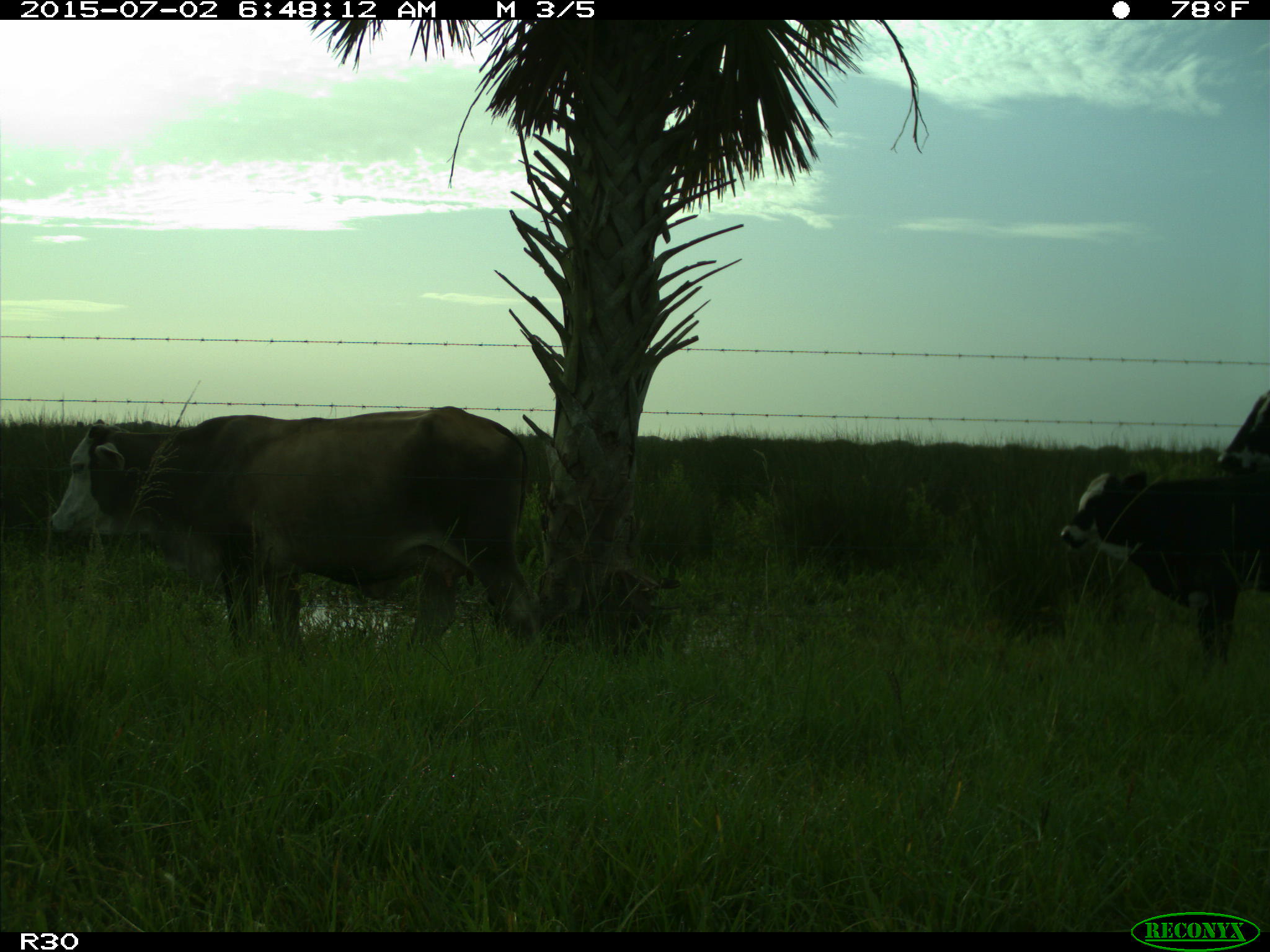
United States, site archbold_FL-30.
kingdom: Animalia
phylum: Chordata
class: Mammalia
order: Artiodactyla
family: Bovidae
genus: Bos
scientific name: Bos taurus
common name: domestic cow